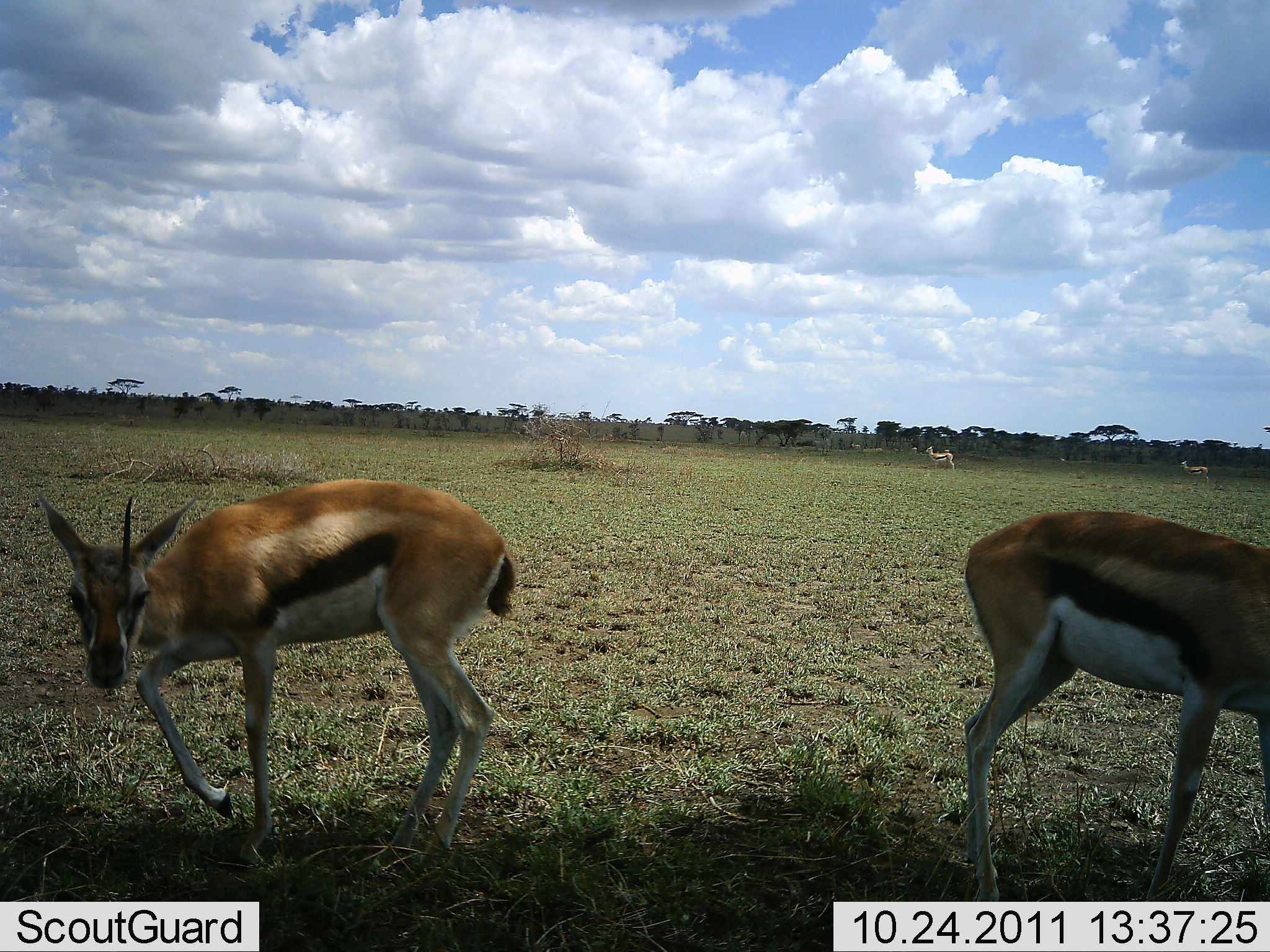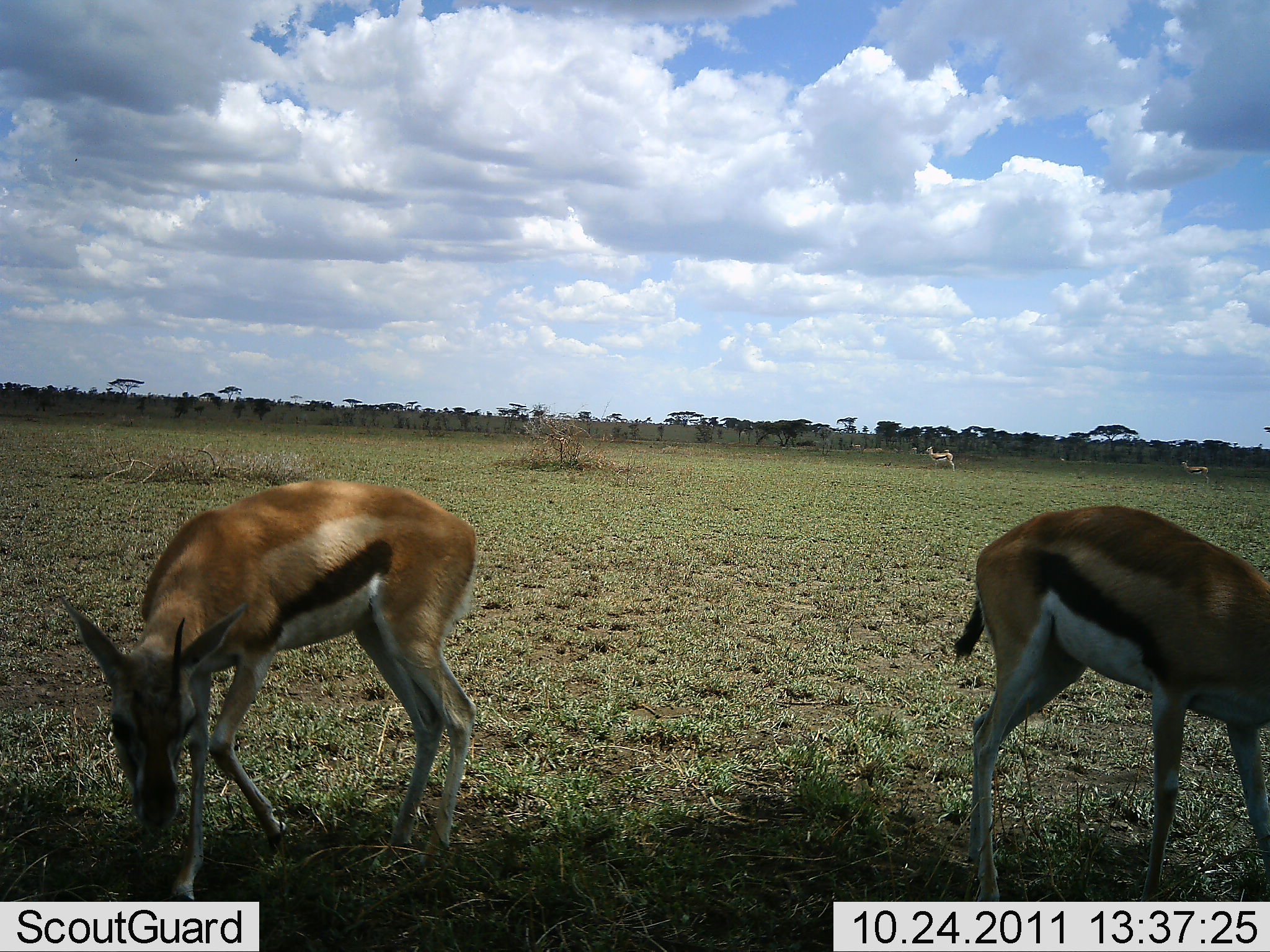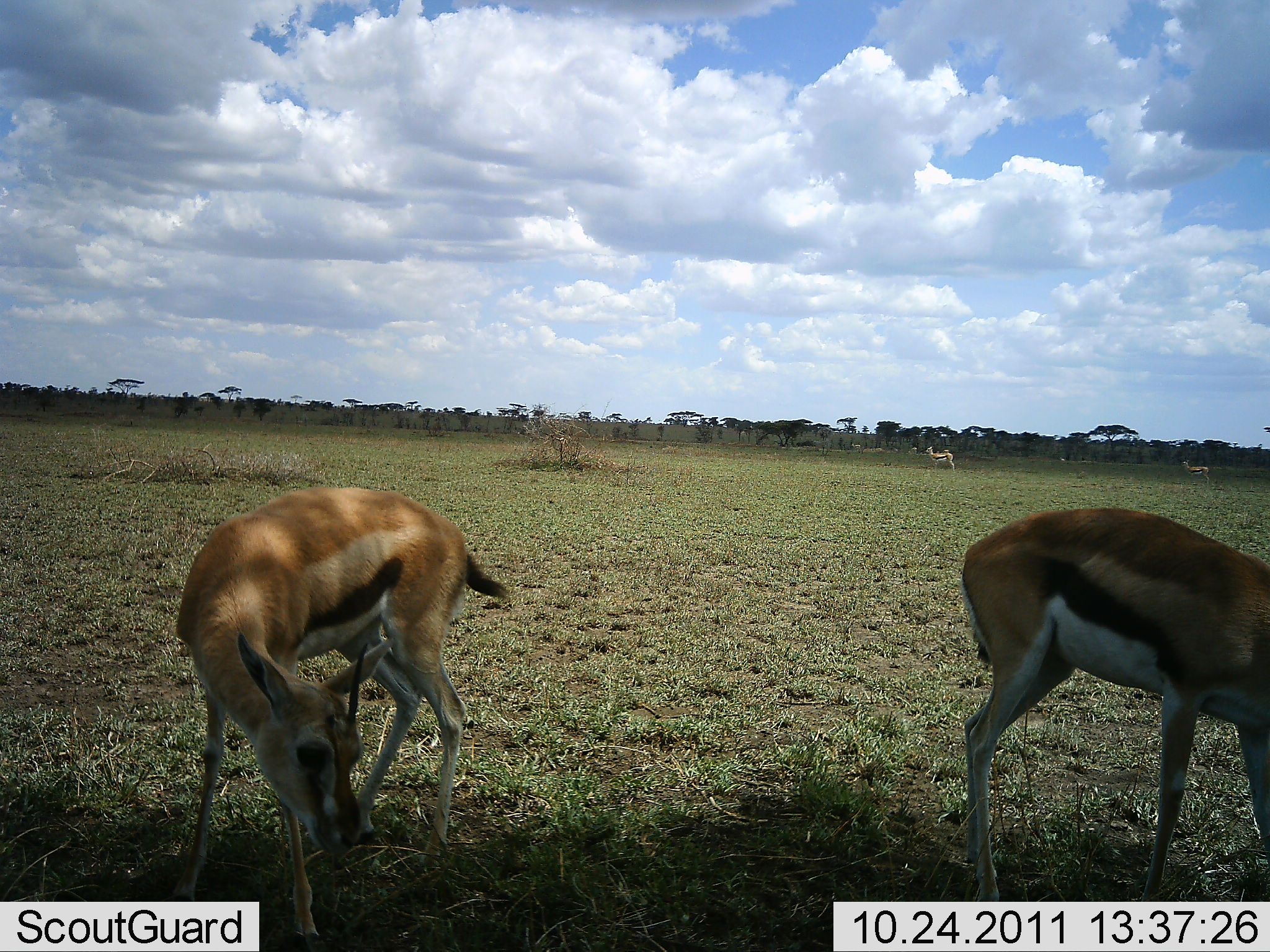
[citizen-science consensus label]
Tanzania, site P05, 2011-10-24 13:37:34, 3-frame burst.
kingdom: Animalia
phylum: Chordata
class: Mammalia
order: Artiodactyla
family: Bovidae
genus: Eudorcas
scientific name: Eudorcas thomsonii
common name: thomson's gazelle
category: gazellethomsons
Gazellethomsons (thomson's gazelle) (Eudorcas thomsonii), count 4. Behavior (volunteer vote fractions): standing 77%, resting 8%, moving 23%, interacting 0%. Young present (vote fraction): 0%. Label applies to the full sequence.